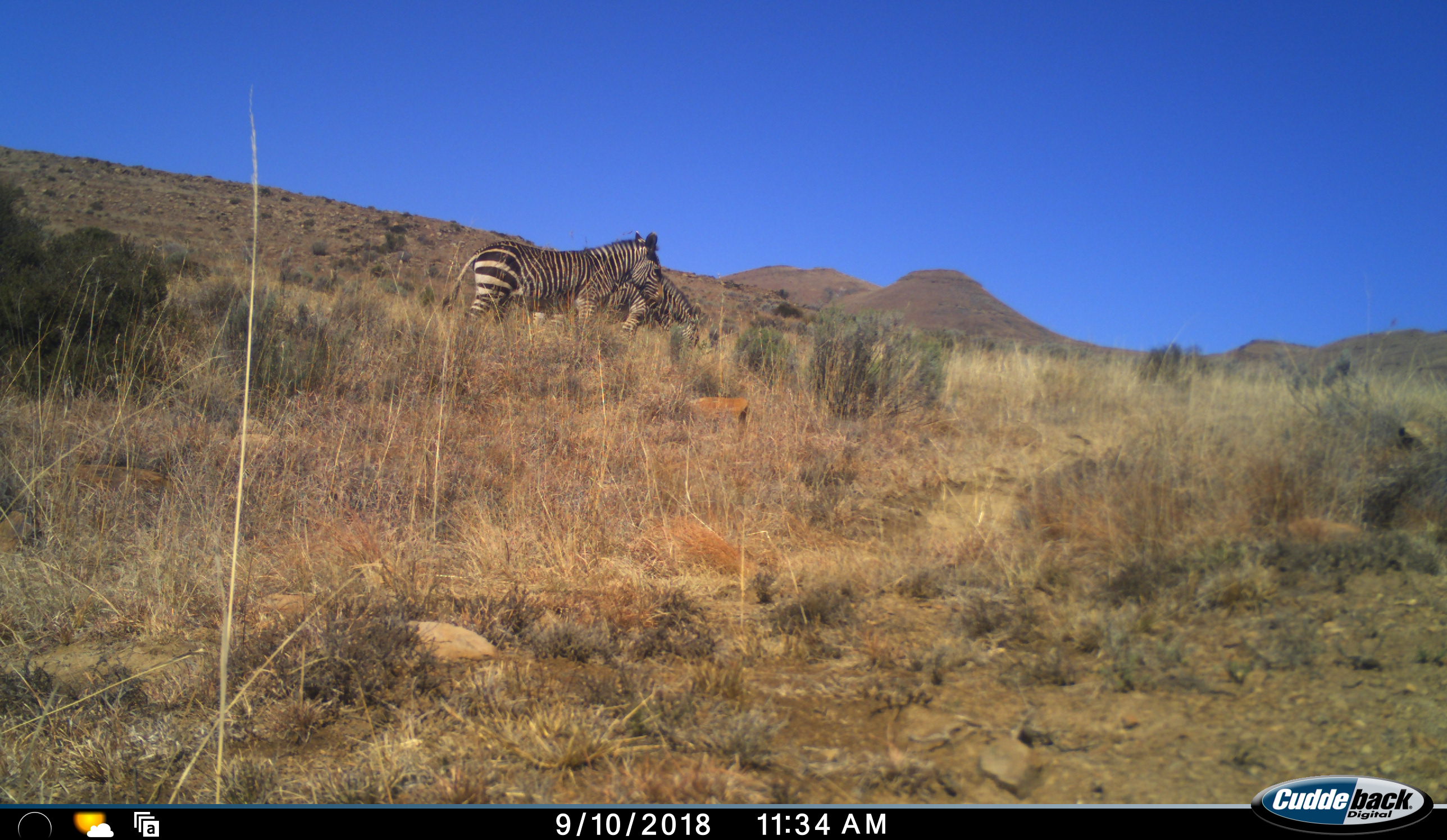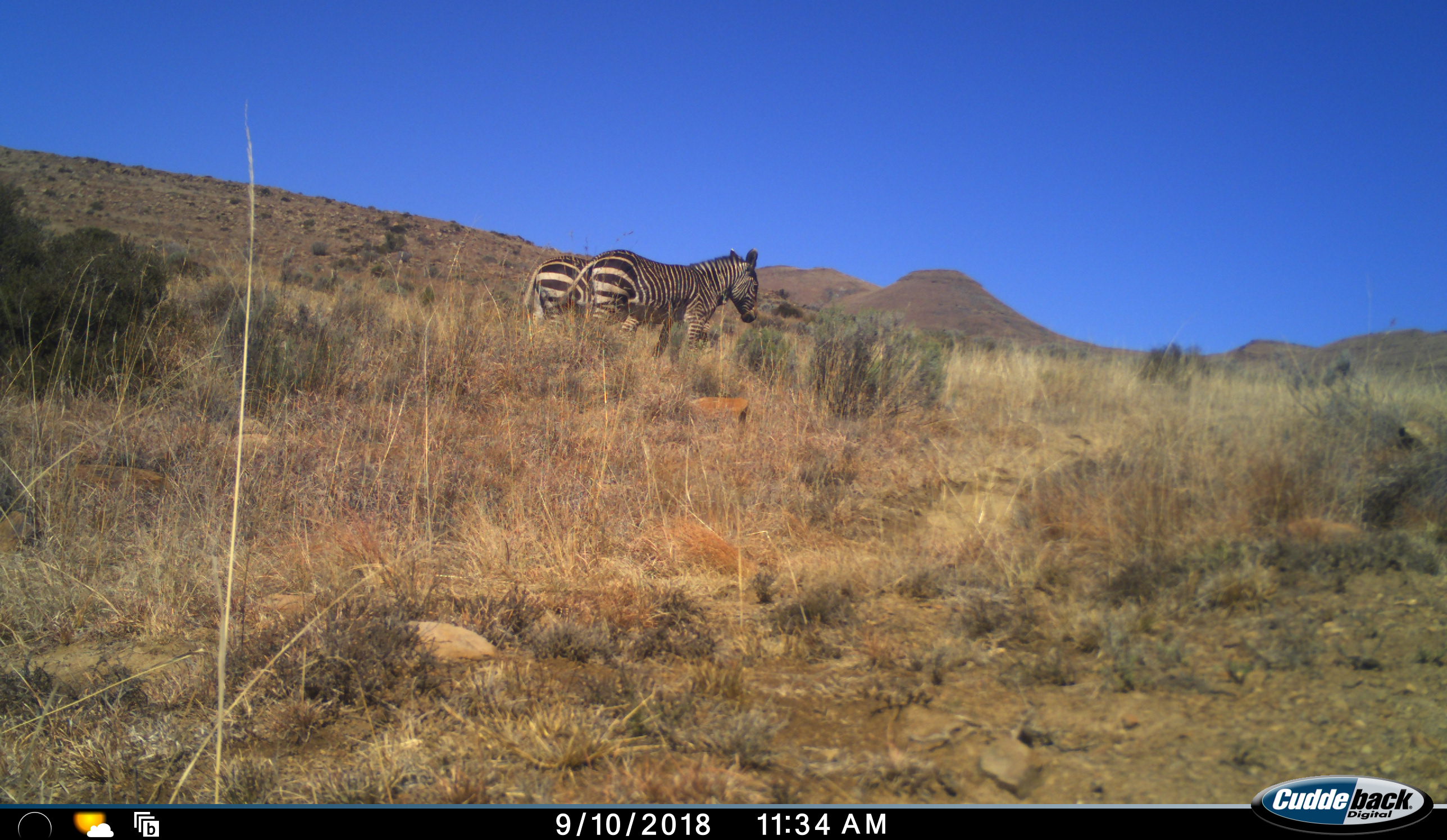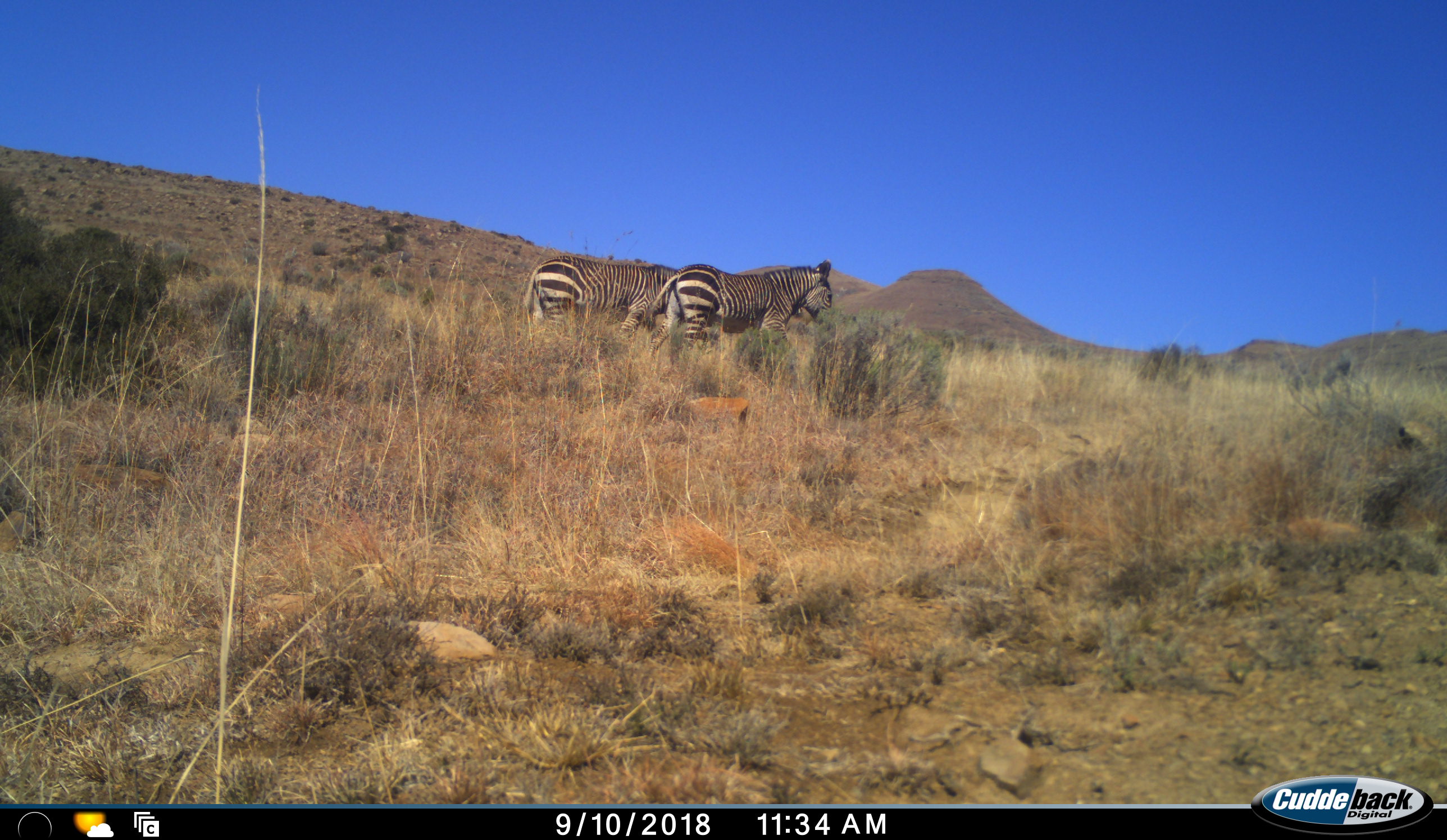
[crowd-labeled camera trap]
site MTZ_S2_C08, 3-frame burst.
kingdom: Animalia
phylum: Chordata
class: Mammalia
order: Perissodactyla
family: Equidae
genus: Equus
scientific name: Equus zebra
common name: mountain zebra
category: zebramountain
Zebramountain (mountain zebra) (Equus zebra), count 2. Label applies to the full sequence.